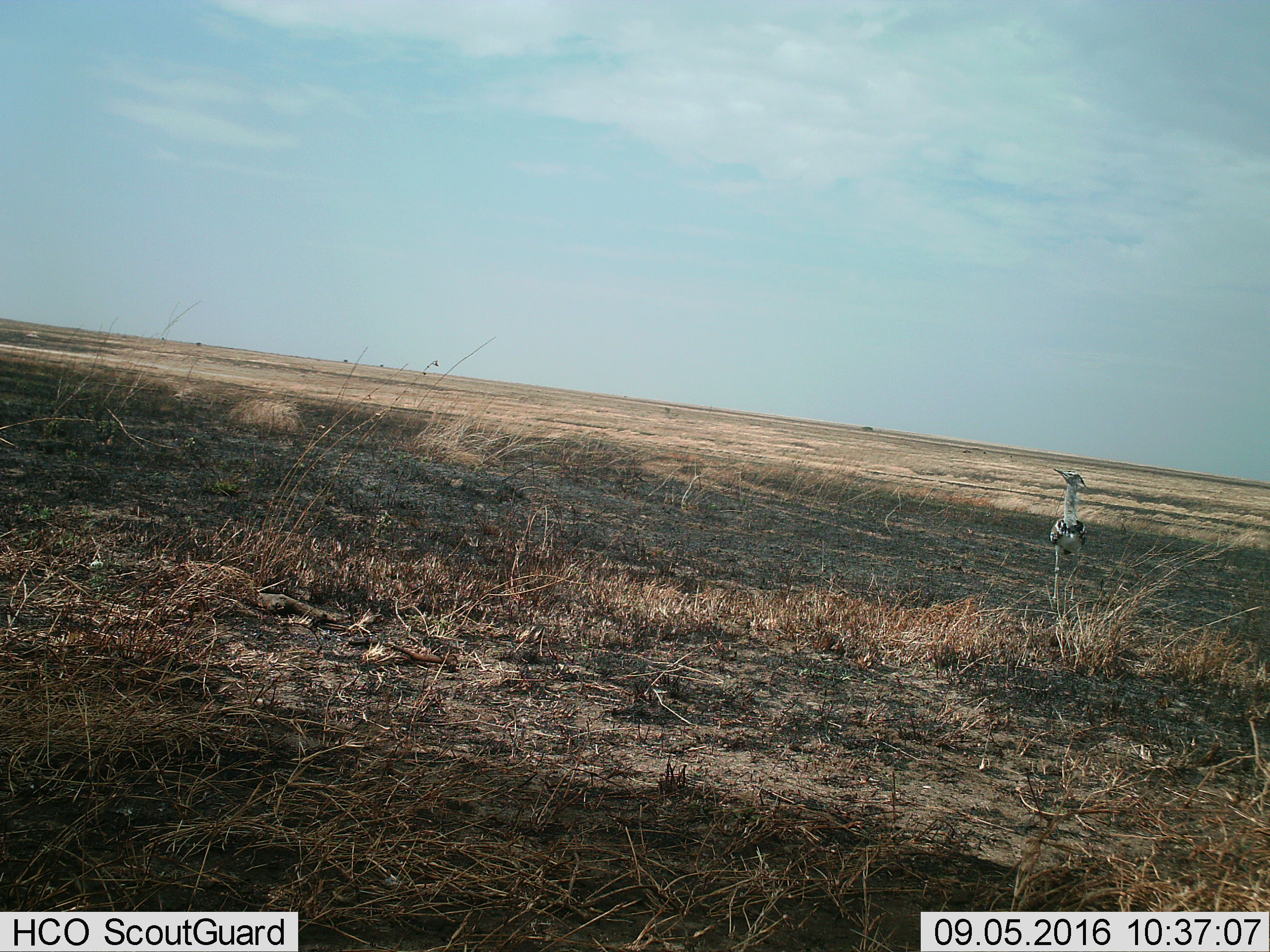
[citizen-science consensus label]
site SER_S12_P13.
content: unidentified animal